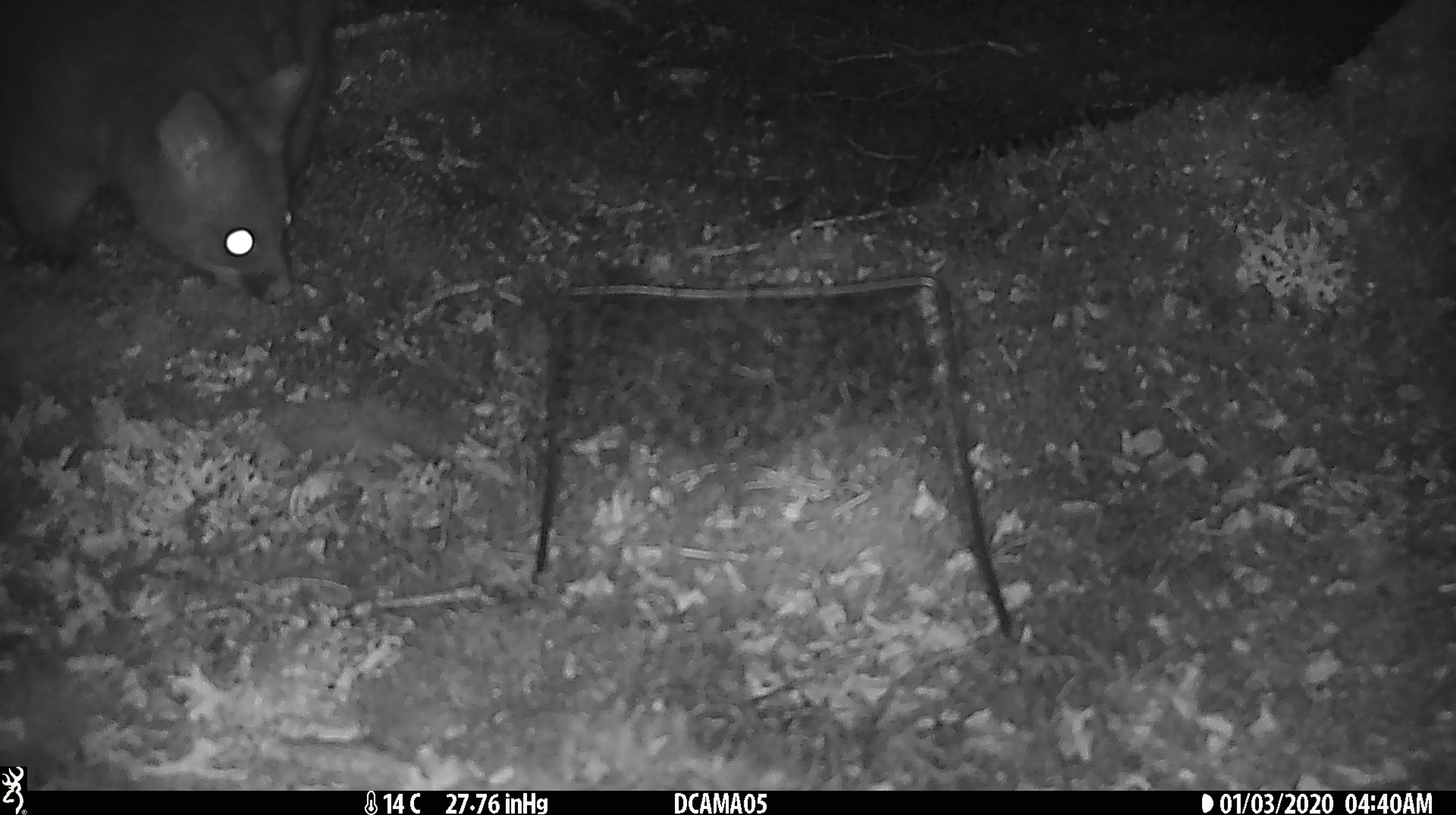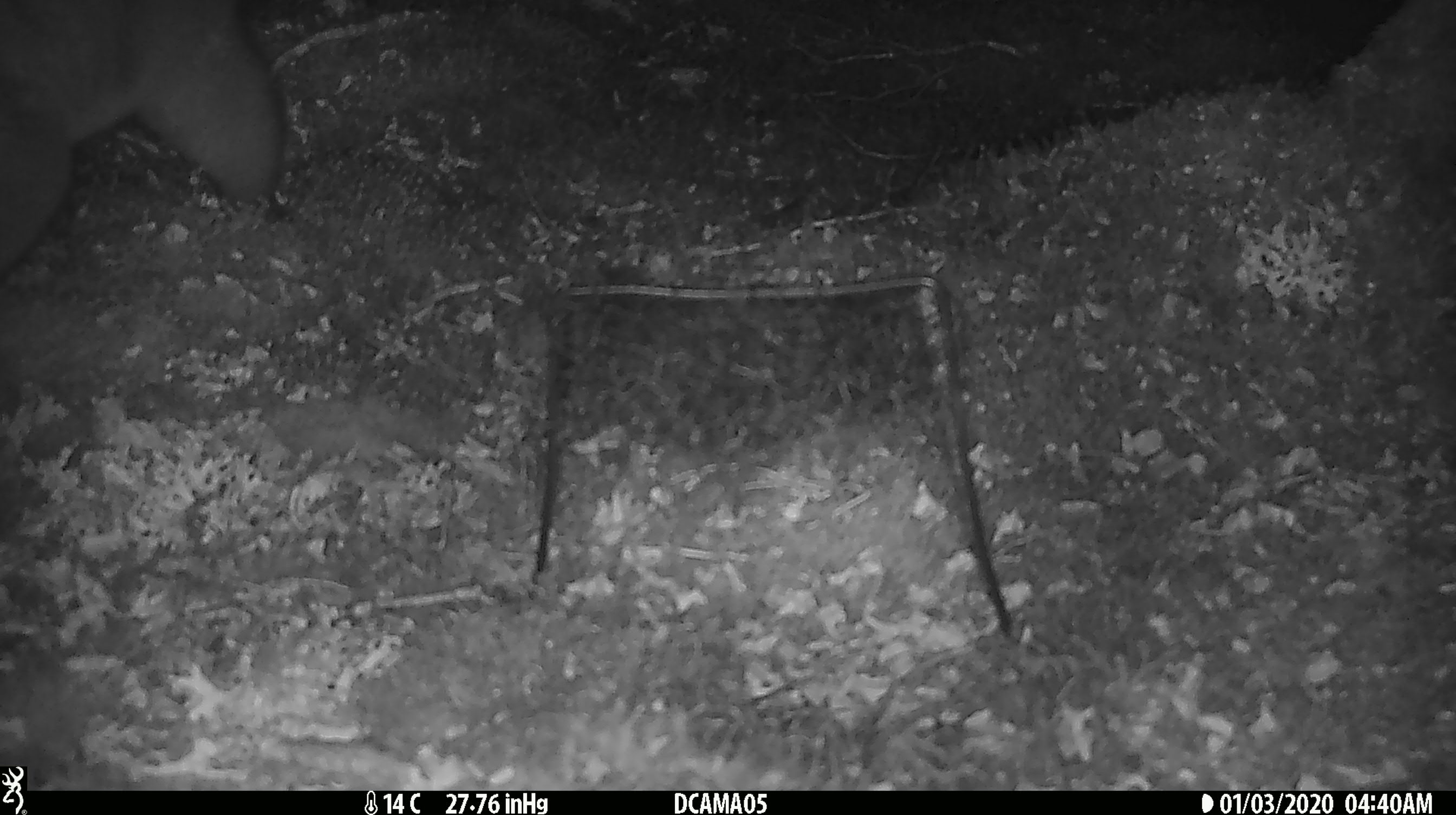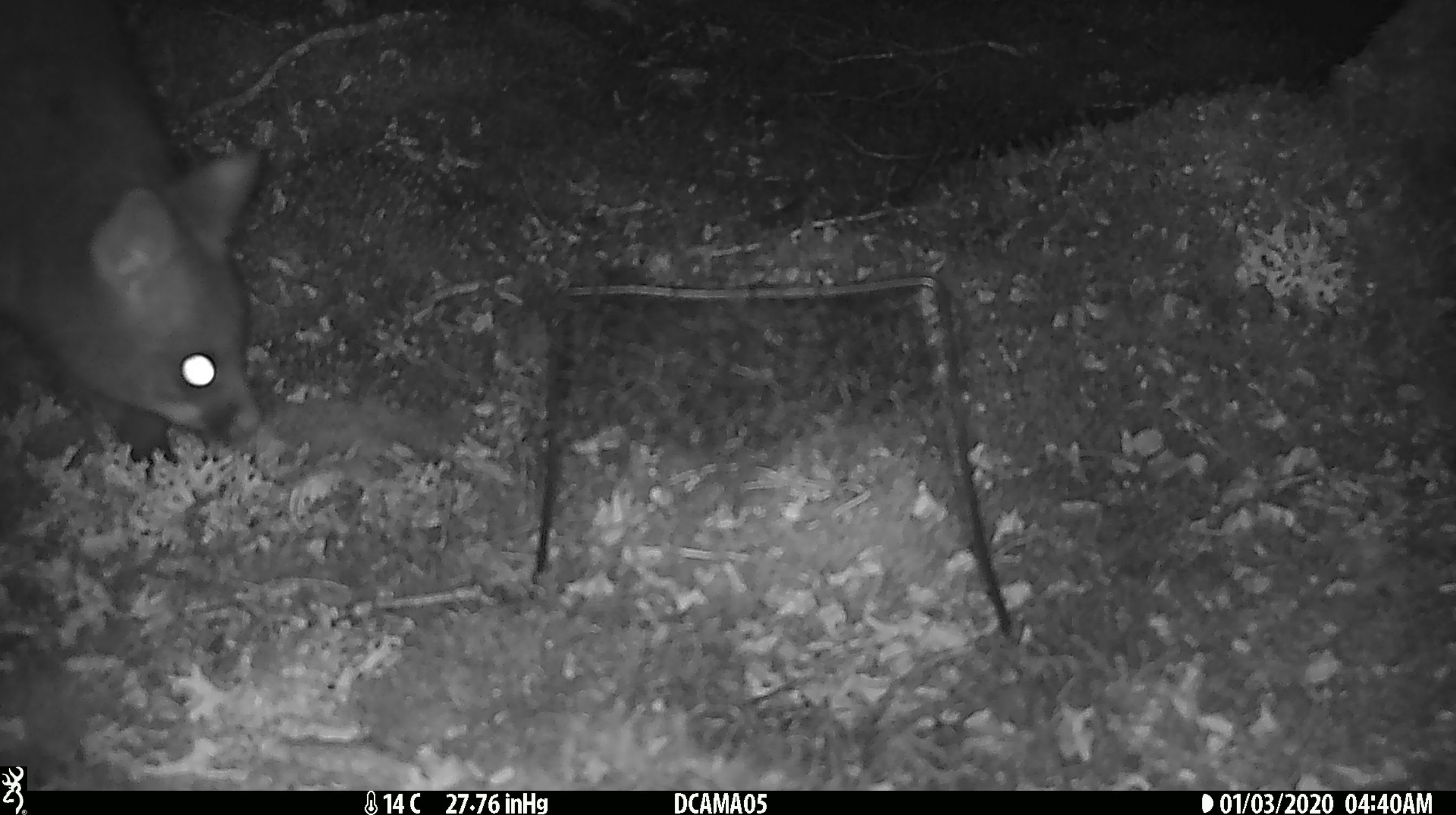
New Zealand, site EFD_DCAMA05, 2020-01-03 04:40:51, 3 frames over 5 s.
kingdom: Animalia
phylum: Chordata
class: Mammalia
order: Diprotodontia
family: Phalangeridae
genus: Trichosurus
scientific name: Trichosurus vulpecula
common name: common brushtail possum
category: possum